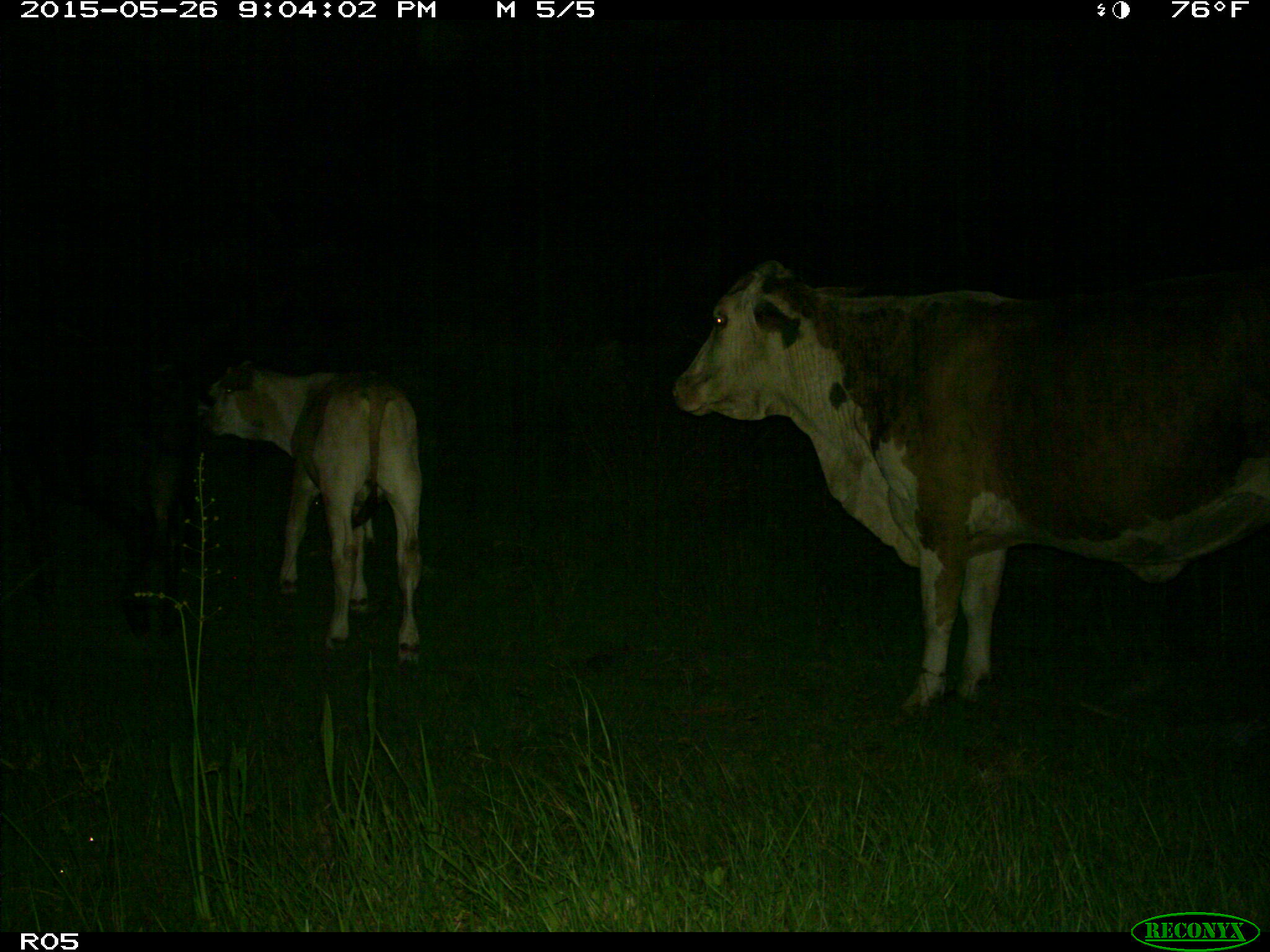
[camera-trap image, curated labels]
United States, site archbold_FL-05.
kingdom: Animalia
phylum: Chordata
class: Mammalia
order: Artiodactyla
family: Bovidae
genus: Bos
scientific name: Bos taurus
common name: domestic cow